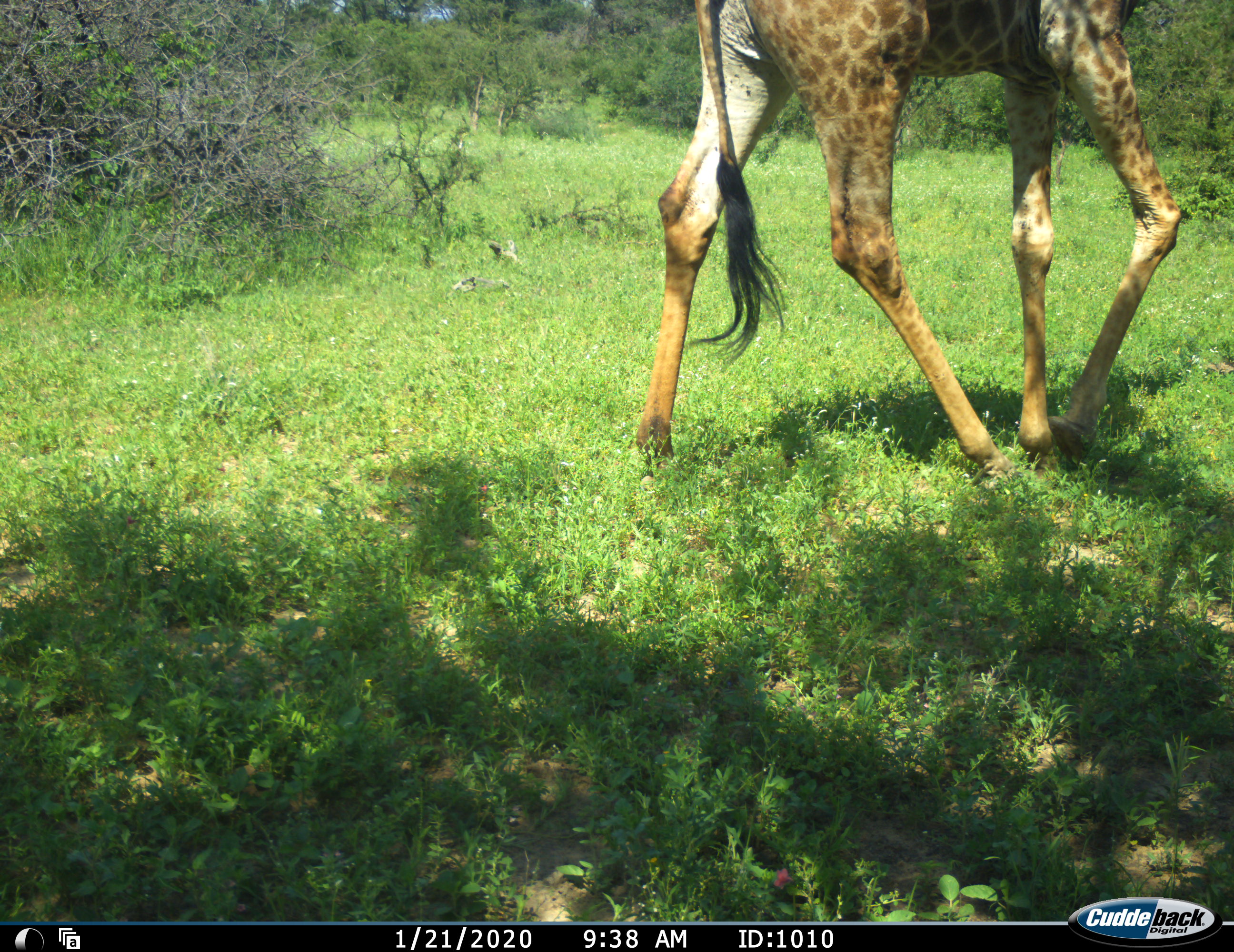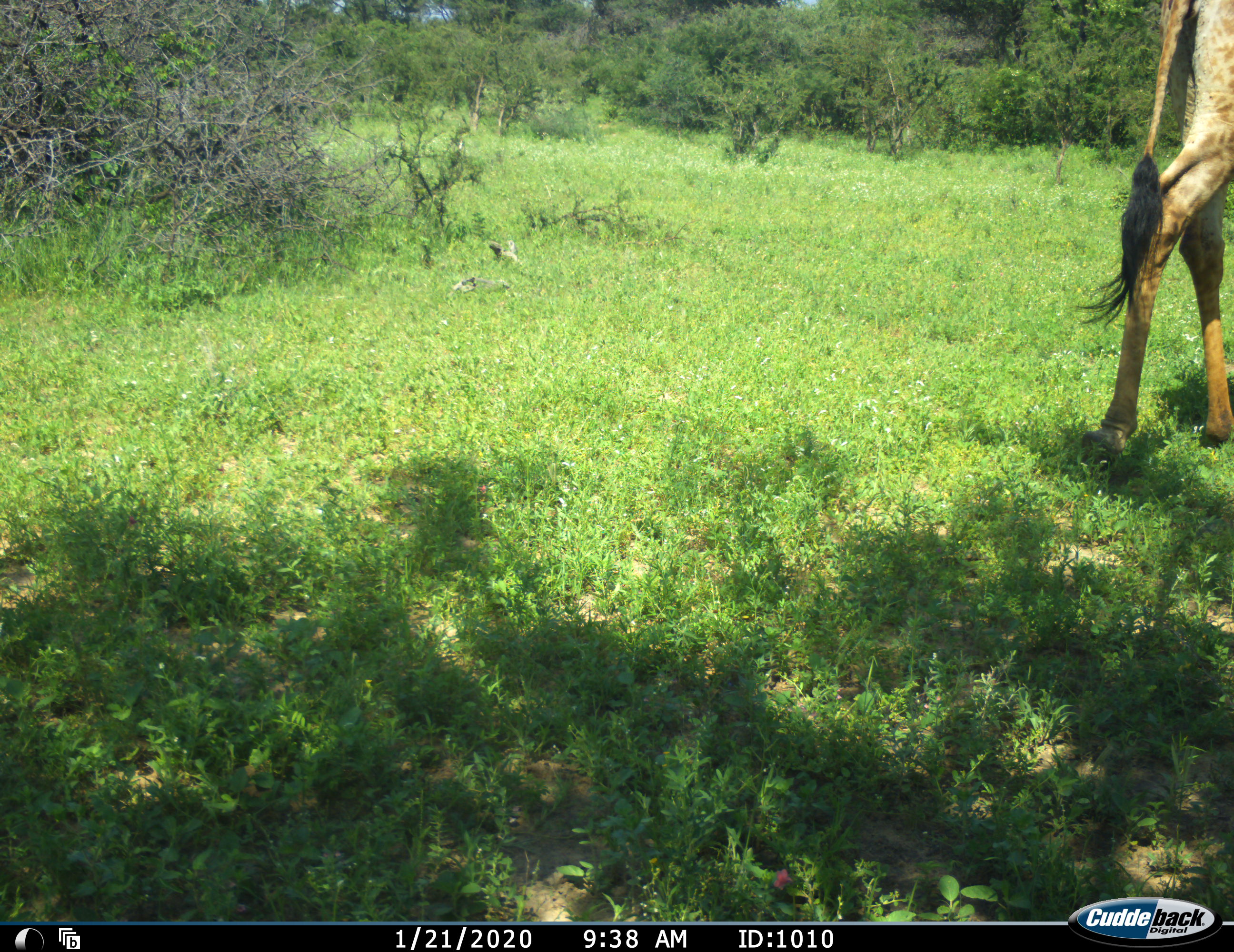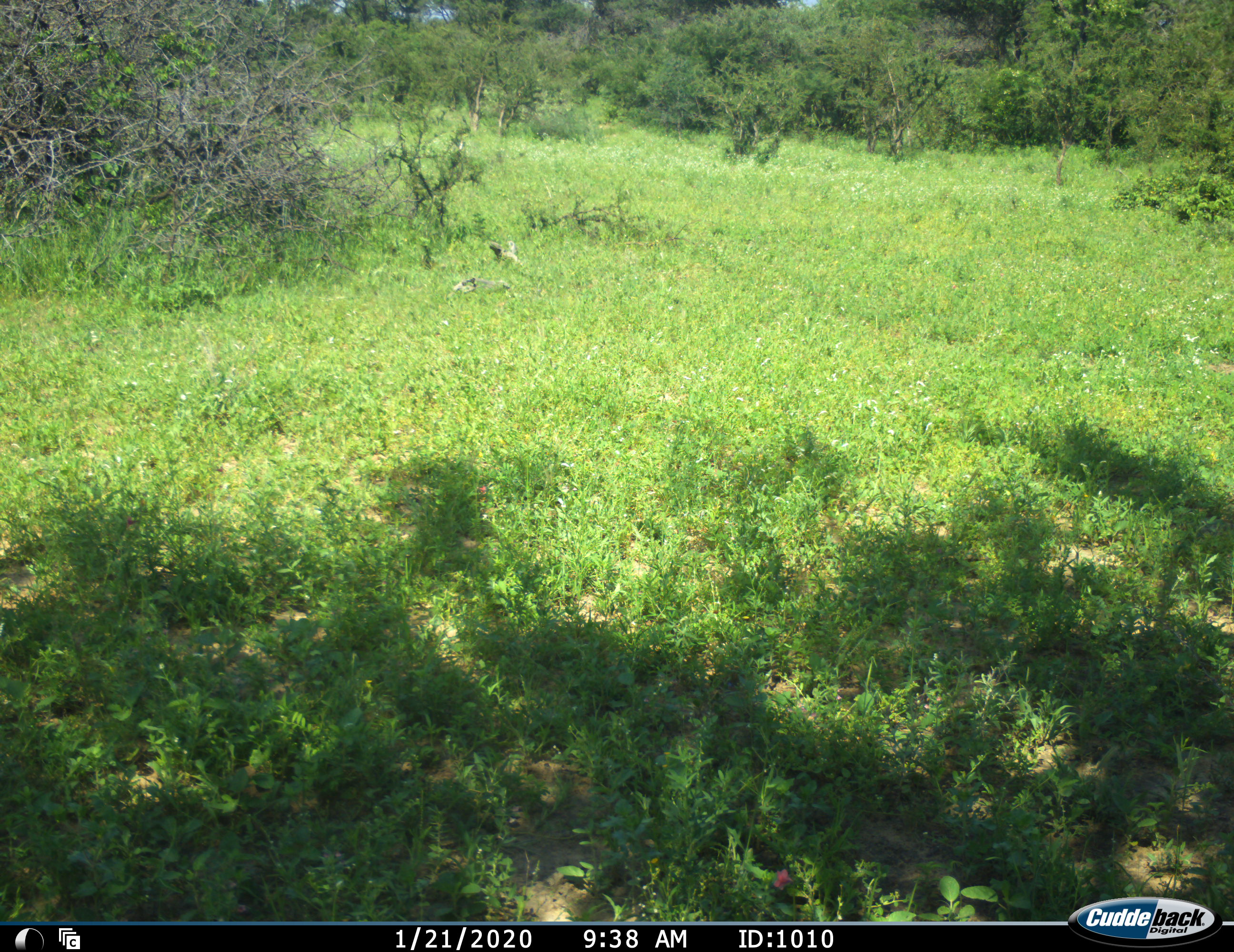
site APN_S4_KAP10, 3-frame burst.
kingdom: Animalia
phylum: Chordata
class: Mammalia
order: Artiodactyla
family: Giraffidae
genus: Giraffa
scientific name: Giraffa camelopardalis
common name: giraffe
Giraffe (Giraffa camelopardalis), count 1. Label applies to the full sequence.